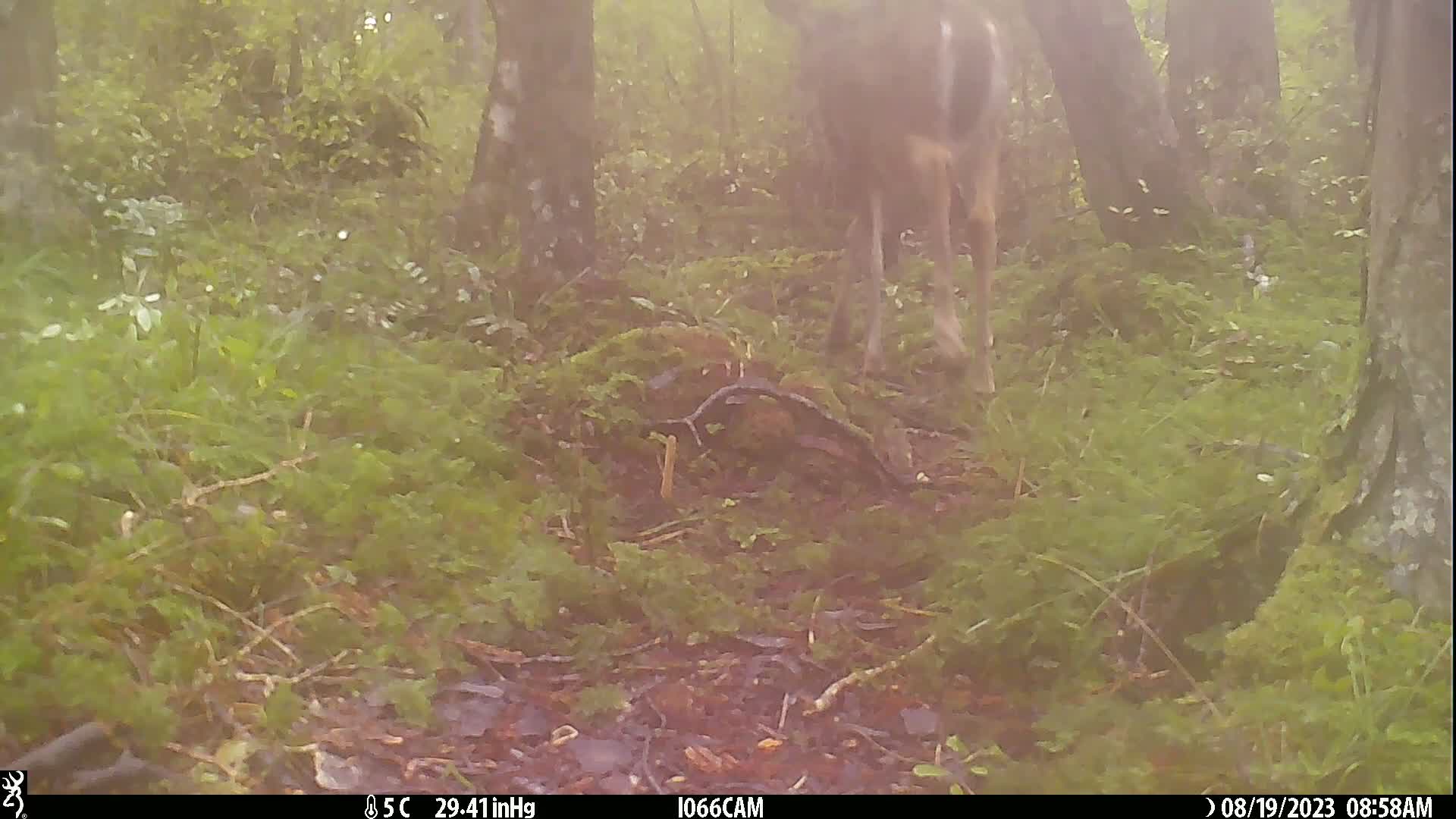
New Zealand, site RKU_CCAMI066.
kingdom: Animalia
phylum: Chordata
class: Mammalia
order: Artiodactyla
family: Cervidae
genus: Odocoileus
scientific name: Odocoileus virginianus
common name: white-tailed deer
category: white tailed deer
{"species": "white tailed deer (white-tailed deer) (Odocoileus virginianus)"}